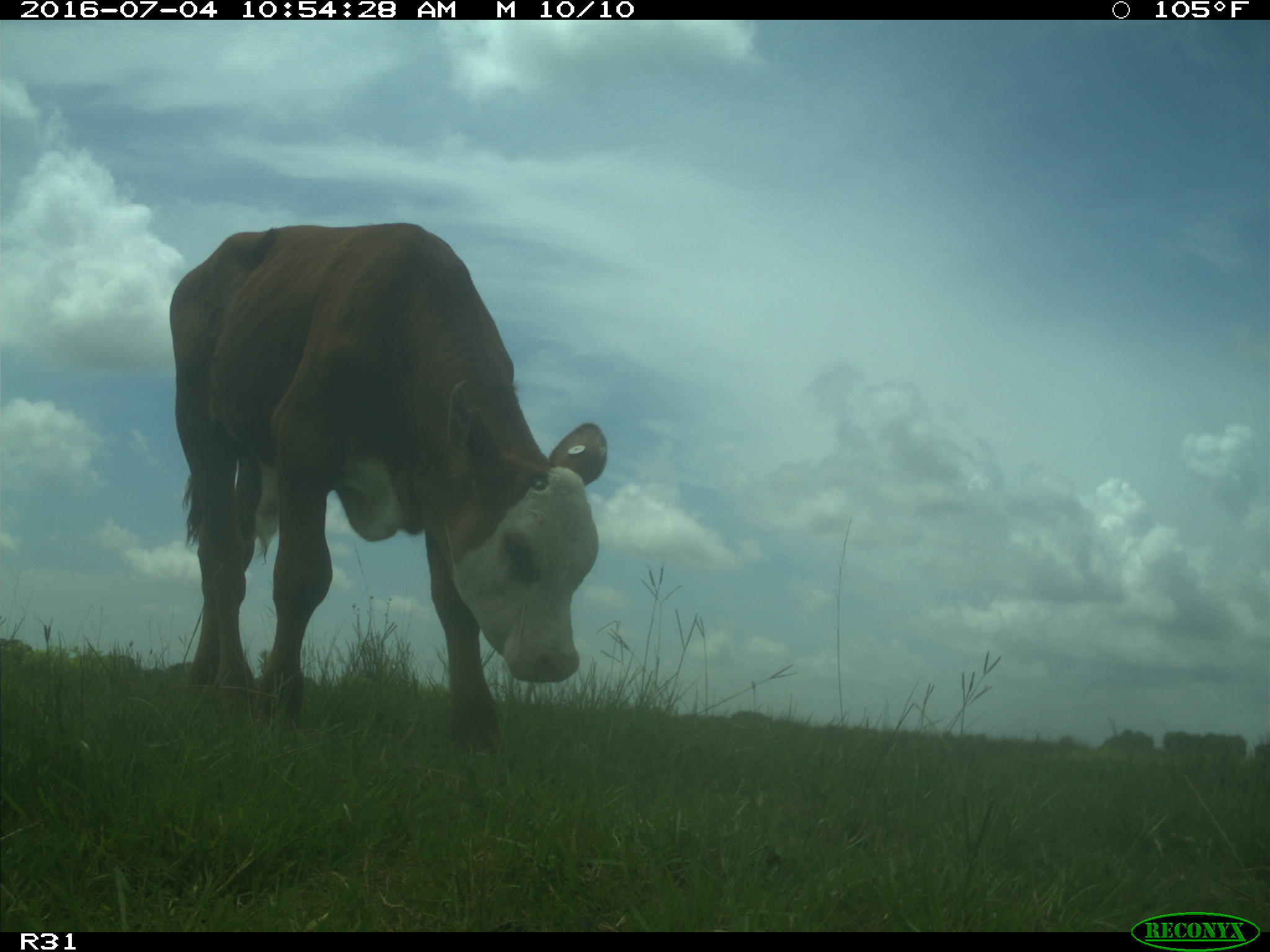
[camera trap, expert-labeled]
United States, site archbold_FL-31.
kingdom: Animalia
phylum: Chordata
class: Mammalia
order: Artiodactyla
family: Bovidae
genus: Bos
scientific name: Bos taurus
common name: domestic cow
Bos taurus (domestic cow).